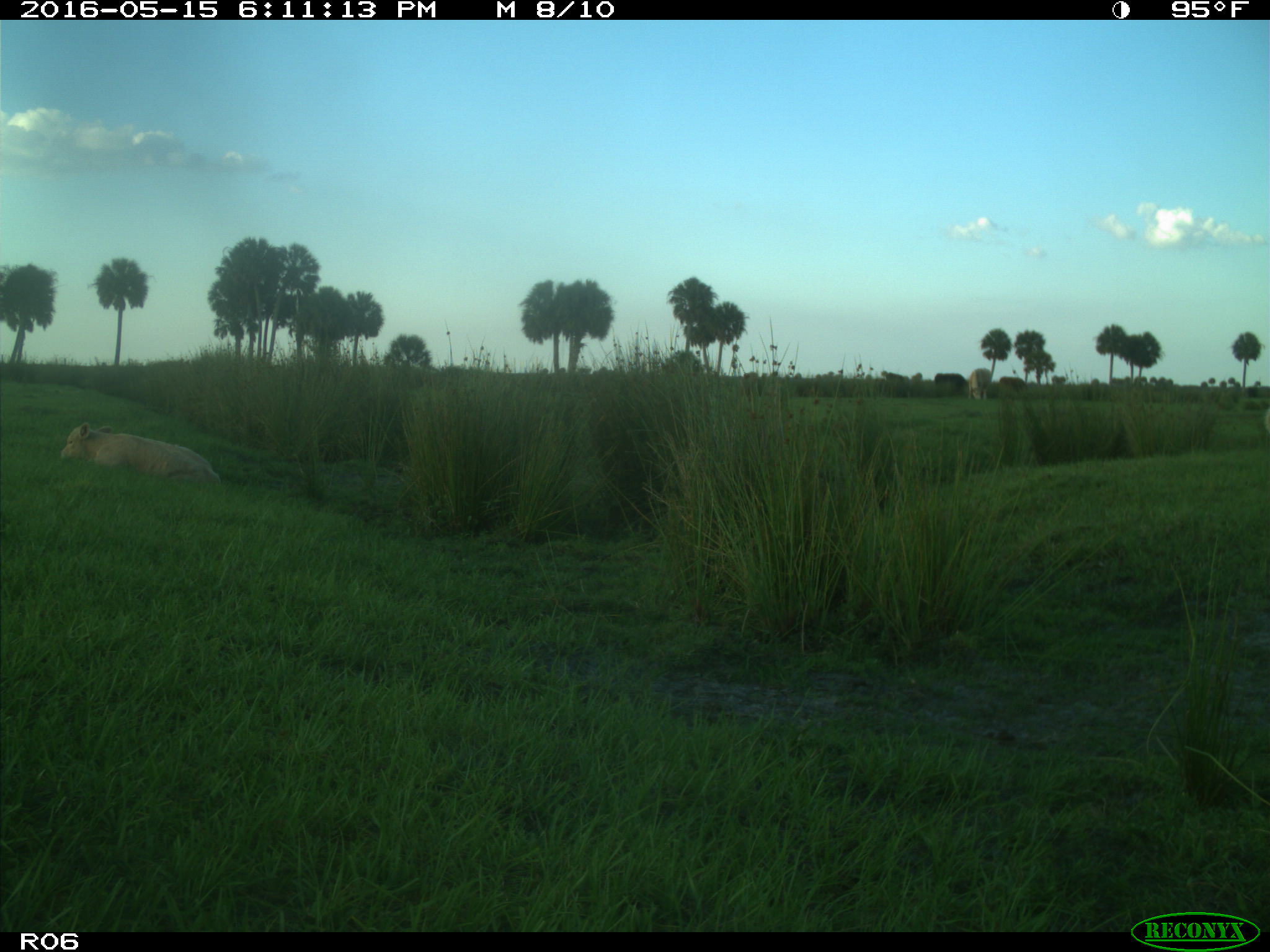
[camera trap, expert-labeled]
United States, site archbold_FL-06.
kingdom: Animalia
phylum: Chordata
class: Mammalia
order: Artiodactyla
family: Bovidae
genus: Bos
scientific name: Bos taurus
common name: domestic cow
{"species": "Bos taurus (domestic cow)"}